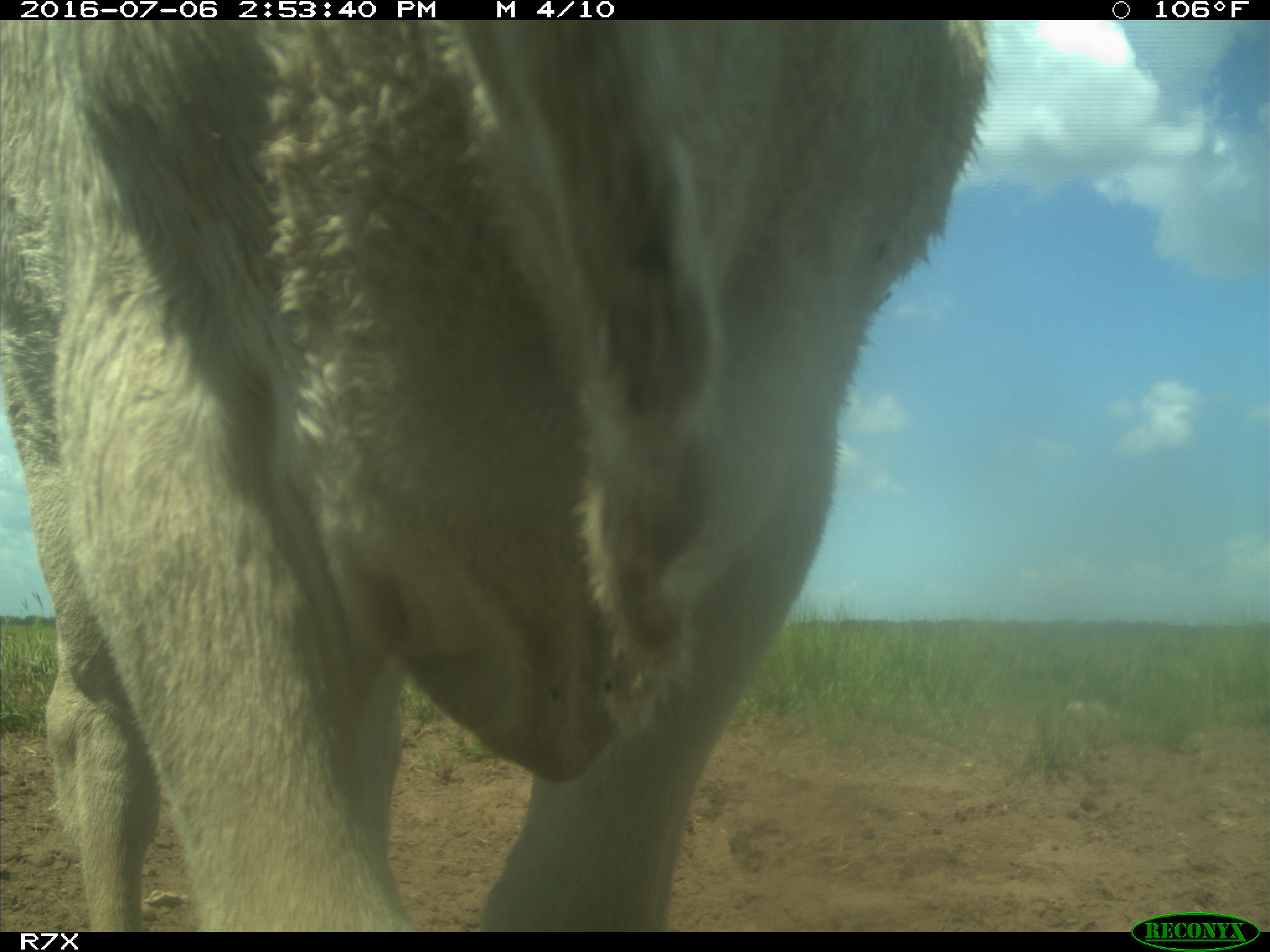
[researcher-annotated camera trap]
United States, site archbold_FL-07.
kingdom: Animalia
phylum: Chordata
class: Mammalia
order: Artiodactyla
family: Bovidae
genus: Bos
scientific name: Bos taurus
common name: domestic cow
Bos taurus (domestic cow).